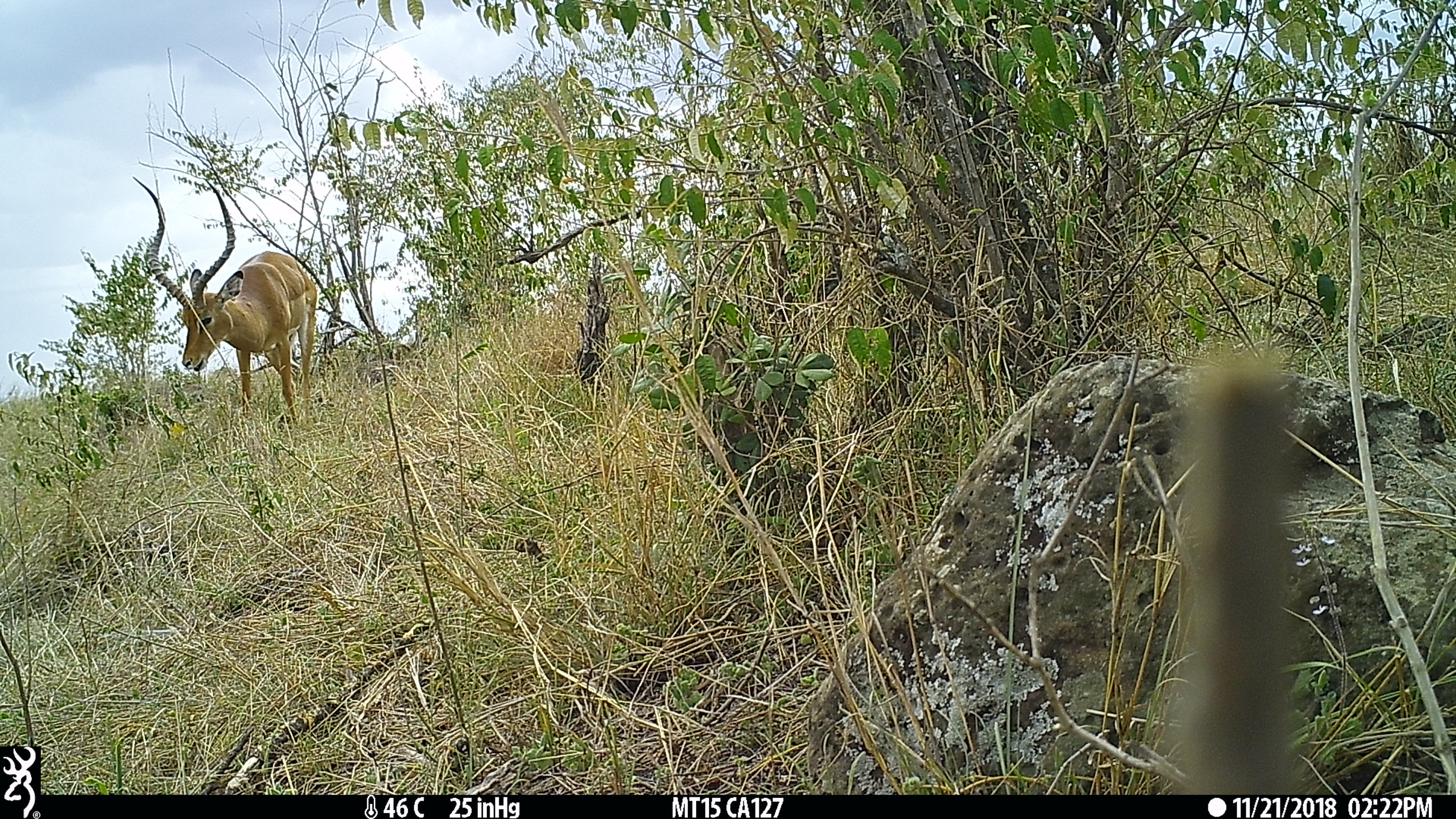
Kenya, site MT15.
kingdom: Animalia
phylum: Chordata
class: Mammalia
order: Artiodactyla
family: Bovidae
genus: Aepyceros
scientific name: Aepyceros melampus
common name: impala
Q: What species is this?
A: Impala (Aepyceros melampus).